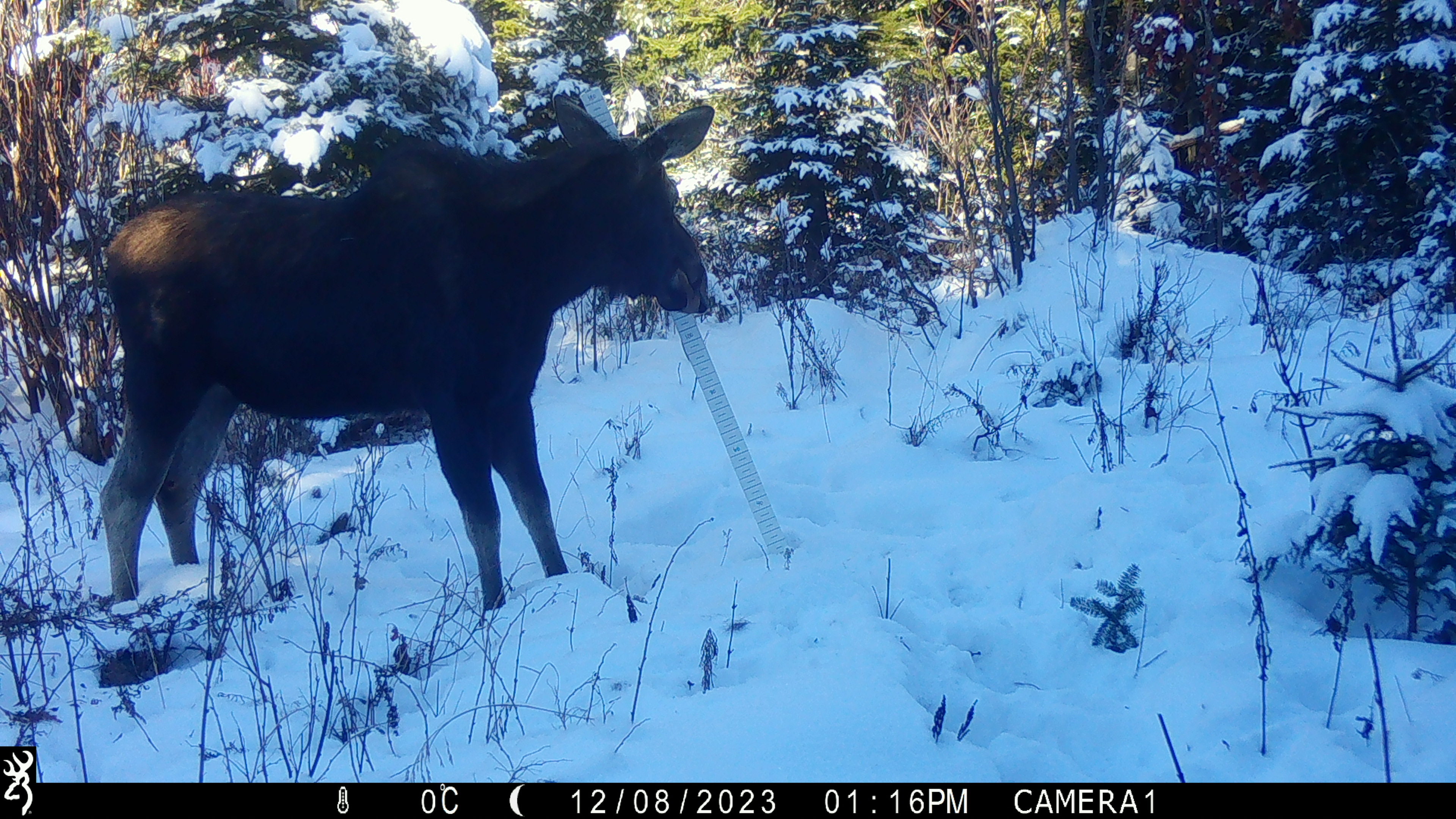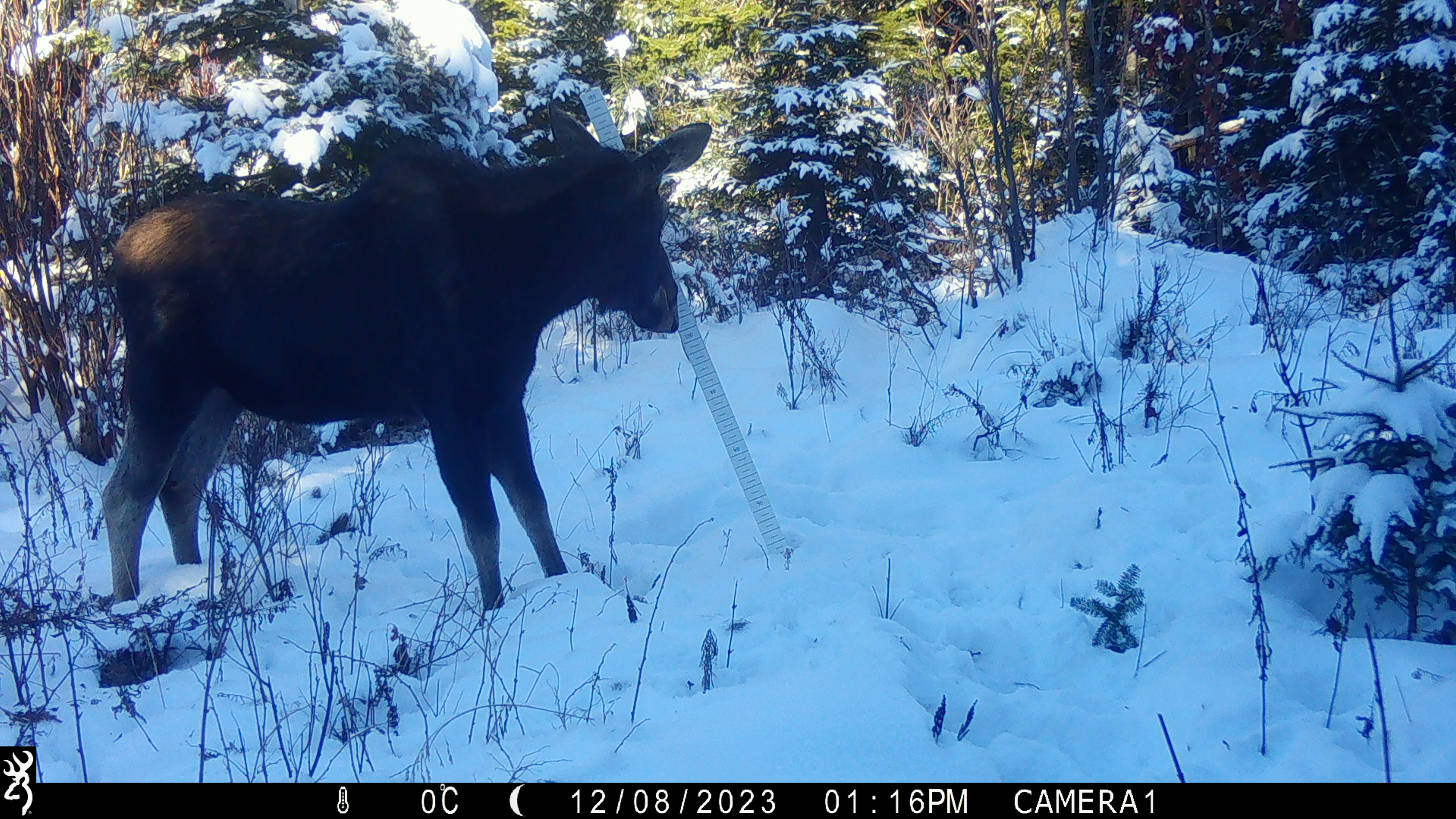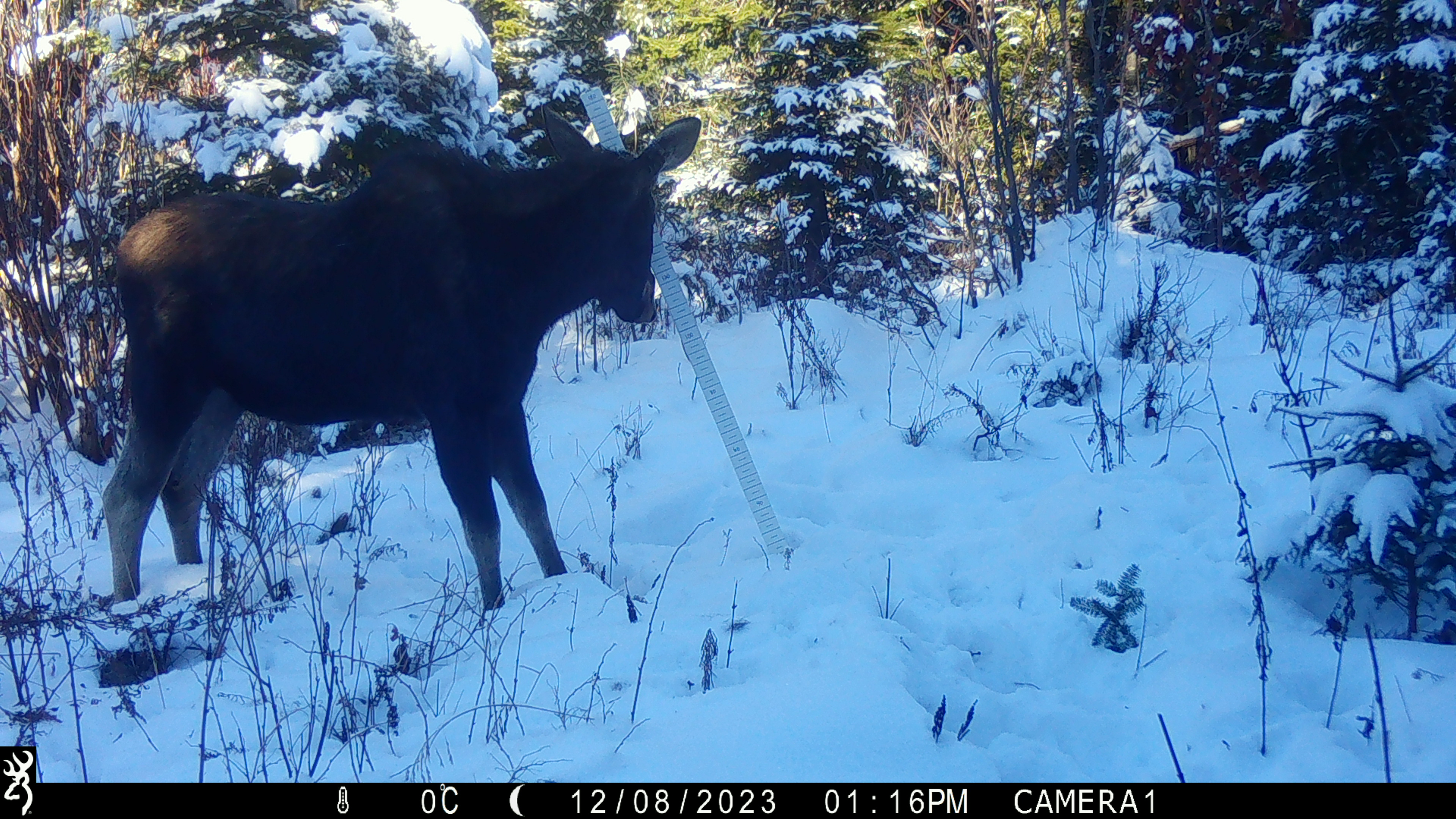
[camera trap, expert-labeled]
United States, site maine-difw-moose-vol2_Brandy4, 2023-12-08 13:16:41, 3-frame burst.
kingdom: Animalia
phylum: Chordata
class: Mammalia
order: Artiodactyla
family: Cervidae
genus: Alces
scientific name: Alces alces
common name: moose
Moose (Alces alces).